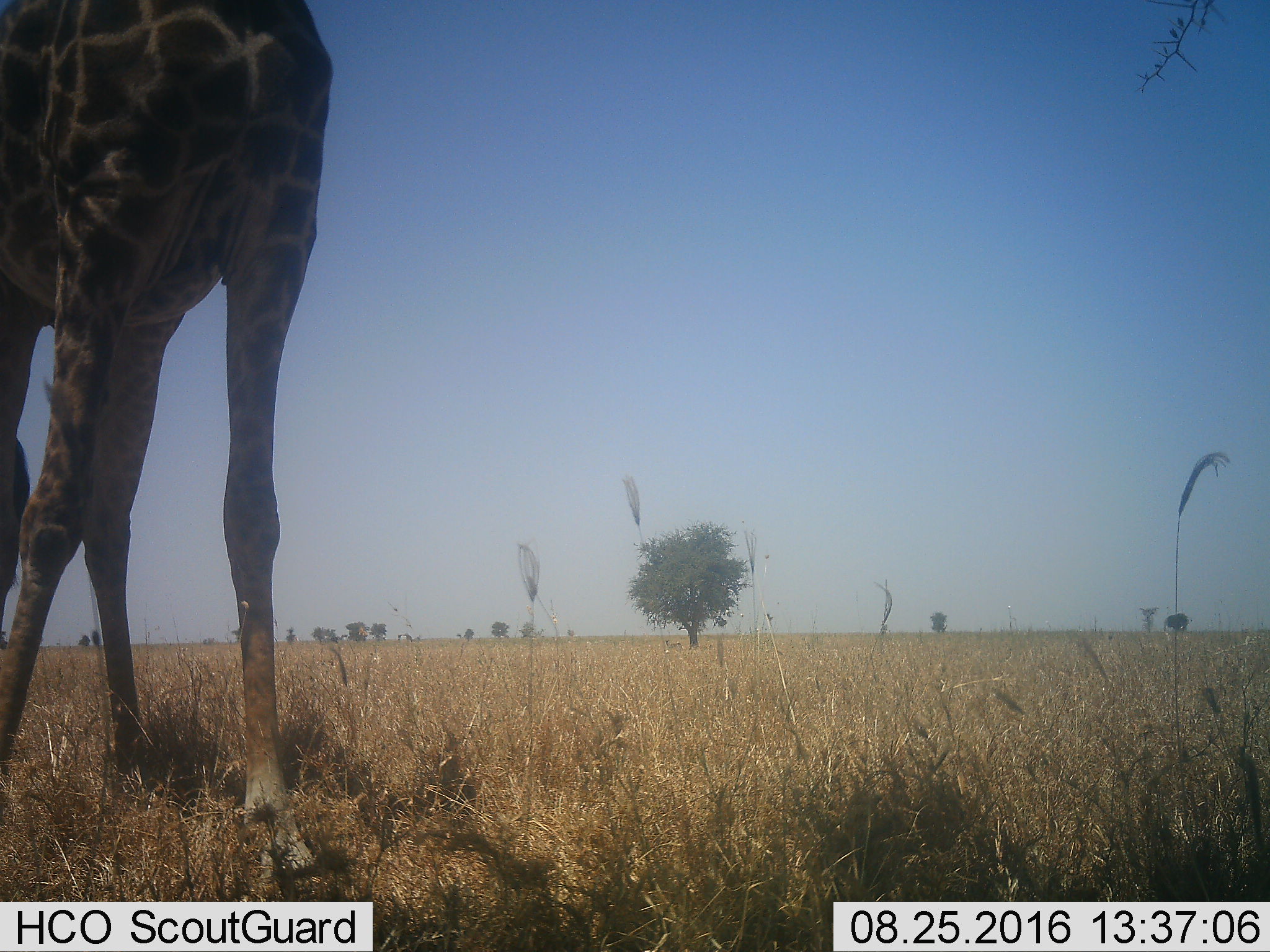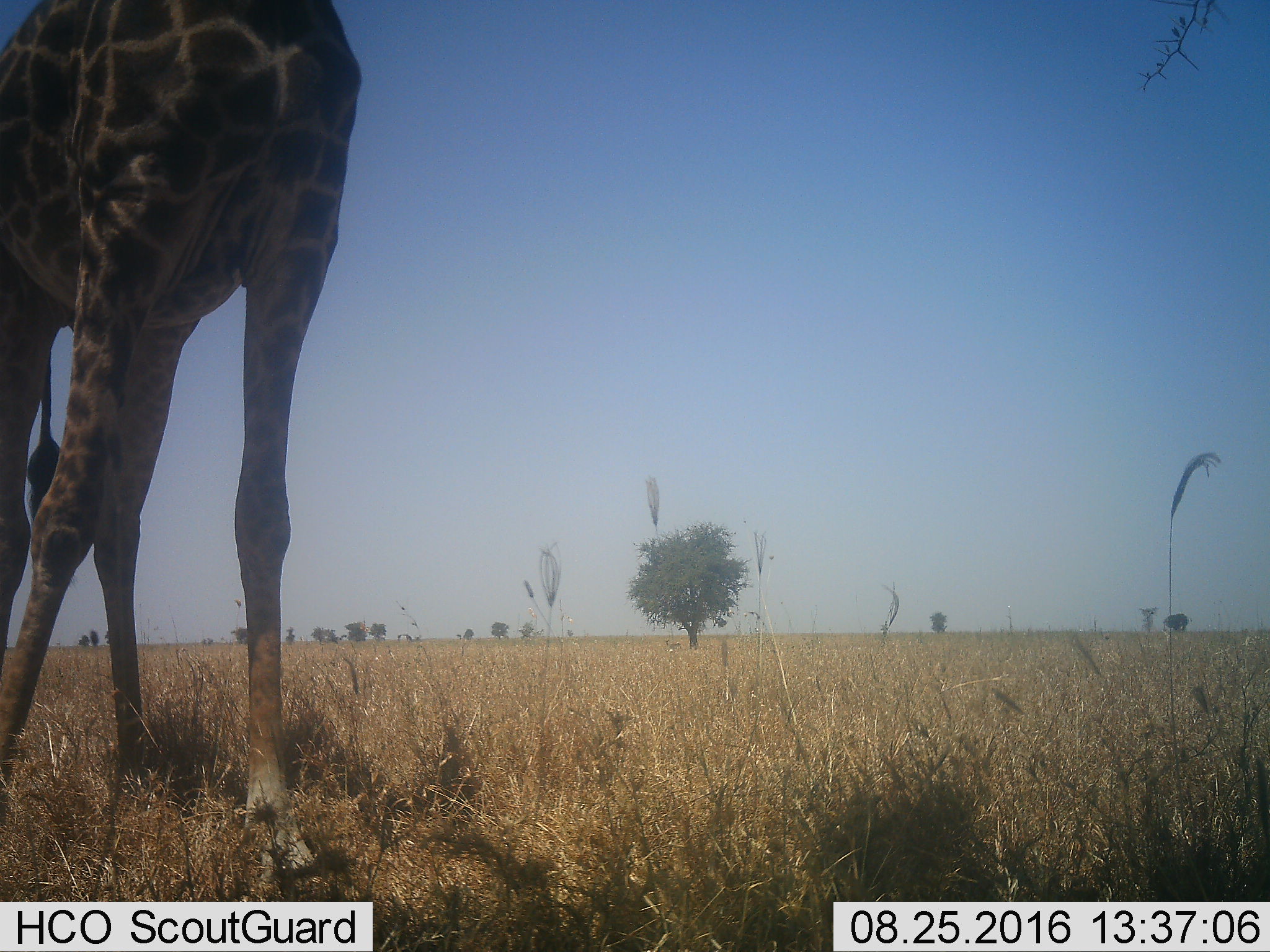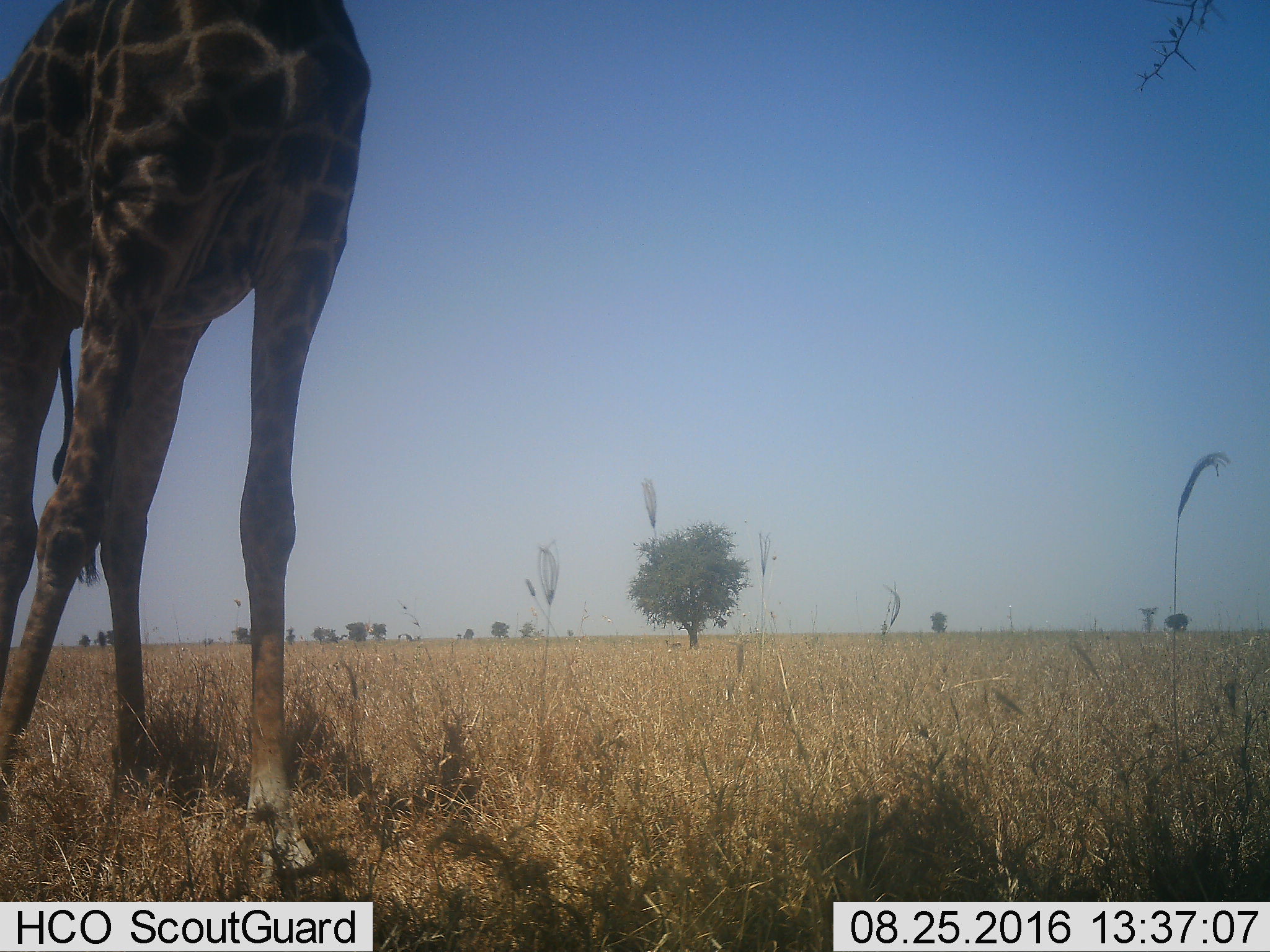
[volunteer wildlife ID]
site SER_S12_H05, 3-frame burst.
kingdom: Animalia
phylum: Chordata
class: Mammalia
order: Artiodactyla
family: Giraffidae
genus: Giraffa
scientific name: Giraffa camelopardalis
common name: giraffe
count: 1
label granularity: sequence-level